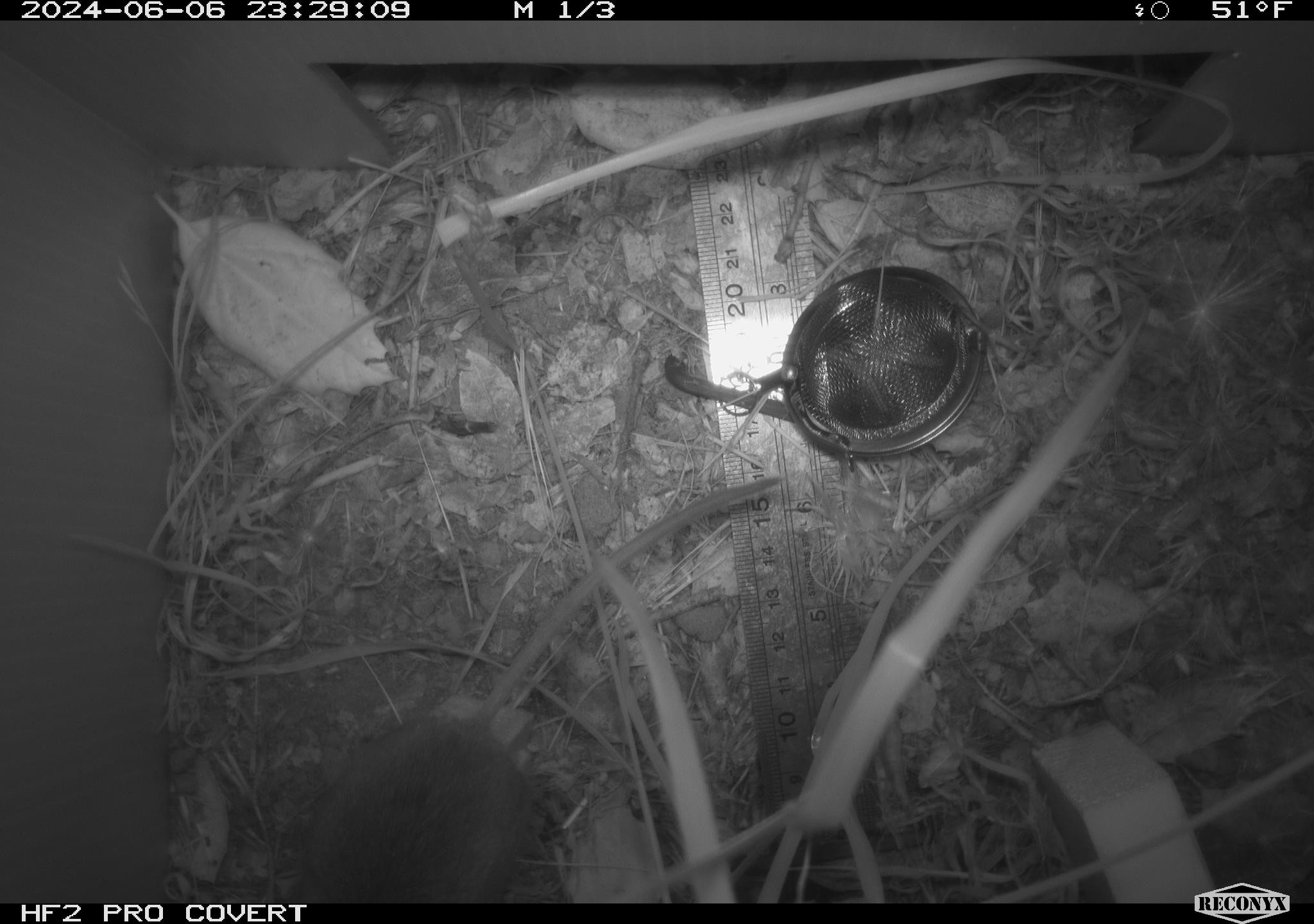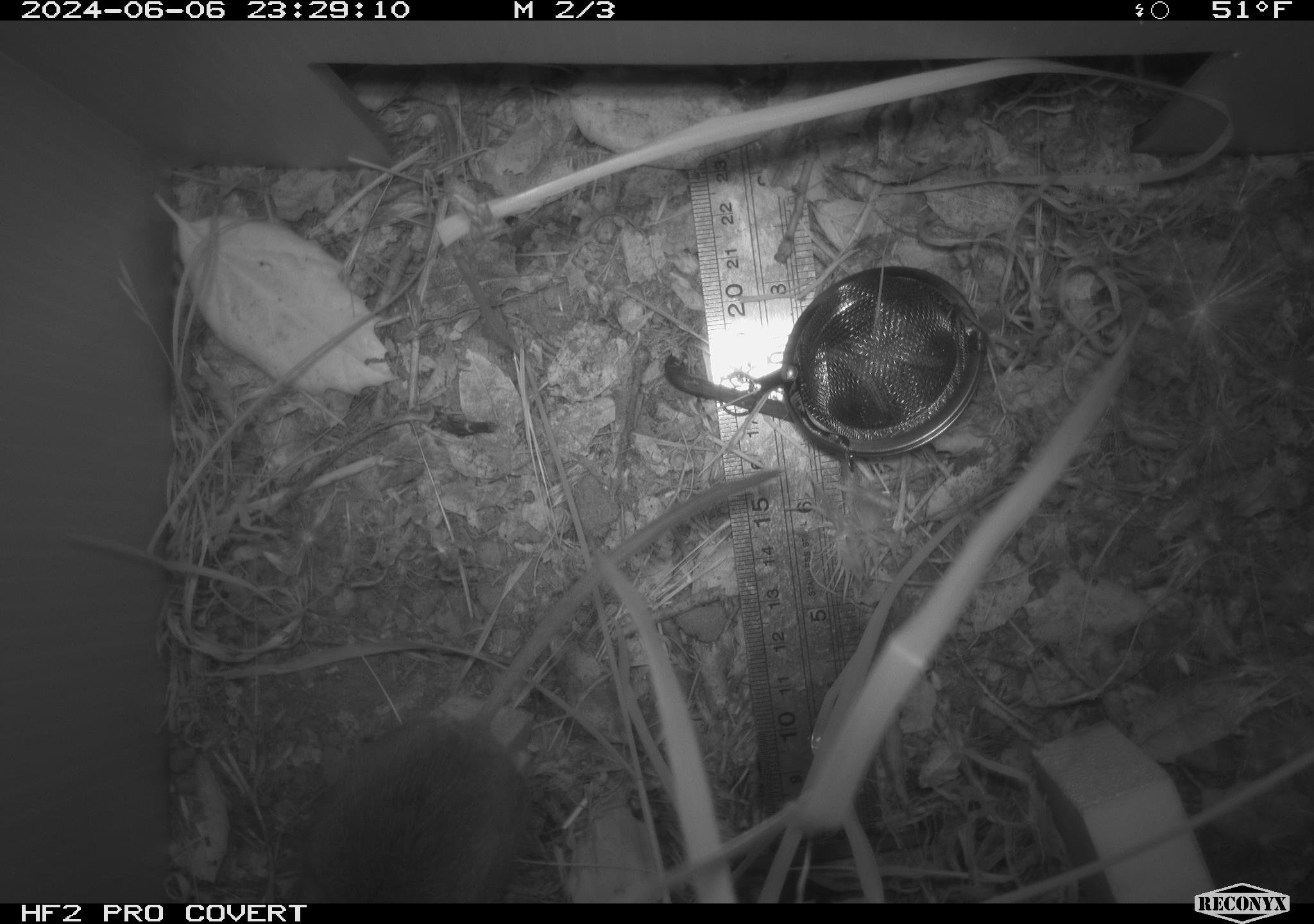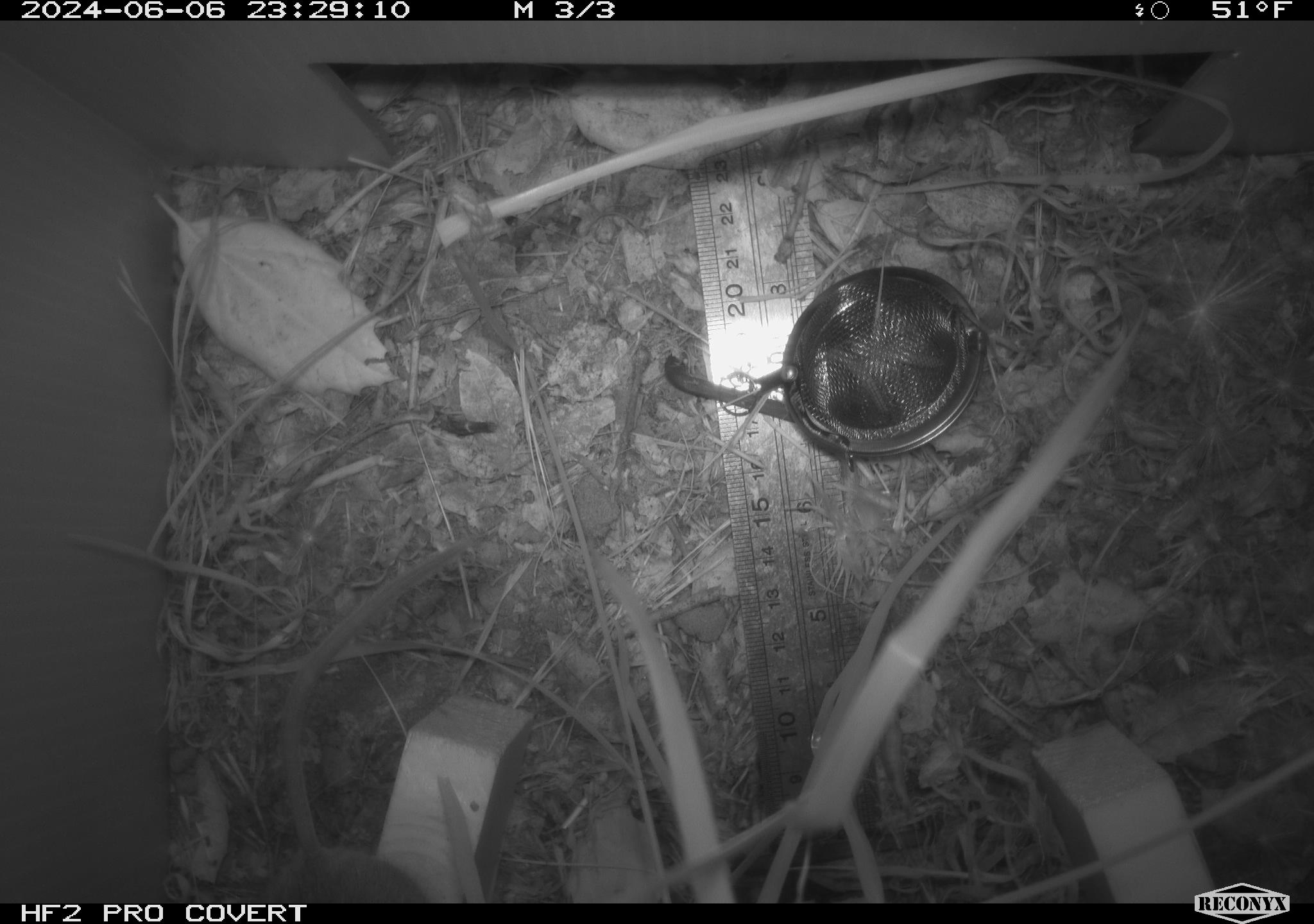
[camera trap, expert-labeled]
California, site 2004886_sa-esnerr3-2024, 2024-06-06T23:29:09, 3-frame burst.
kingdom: Animalia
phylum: Chordata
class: Mammalia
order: Rodentia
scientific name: Rodentia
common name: rodent